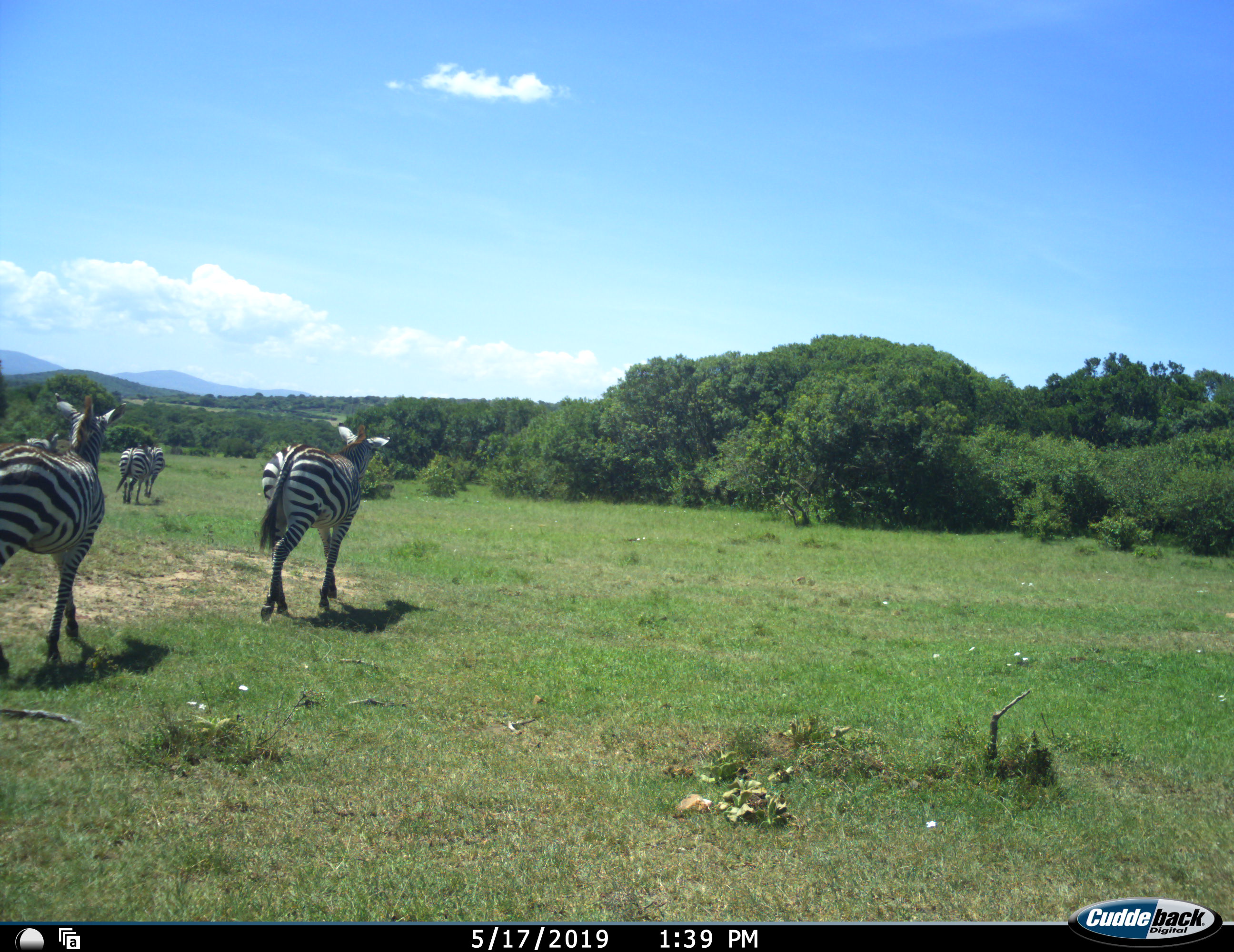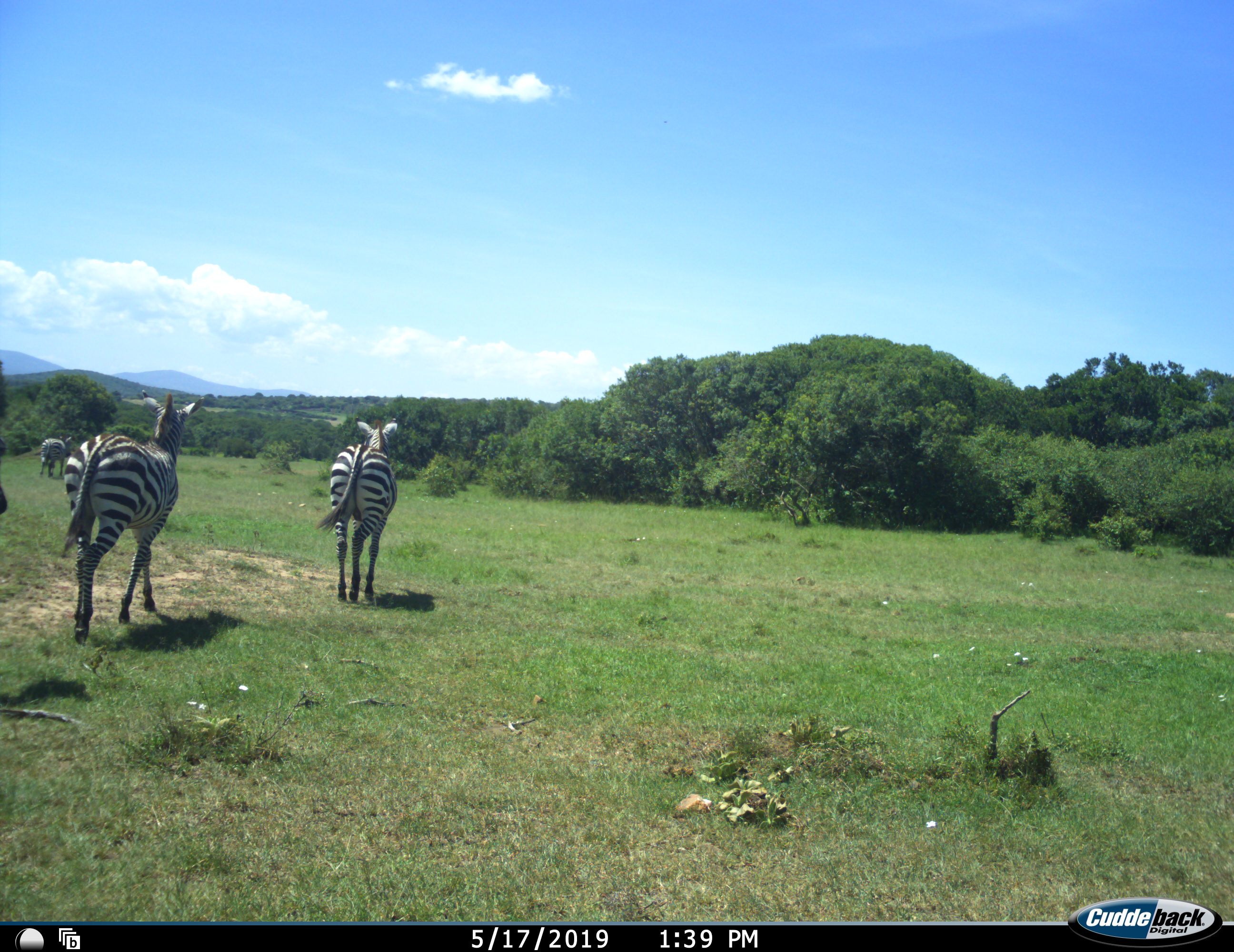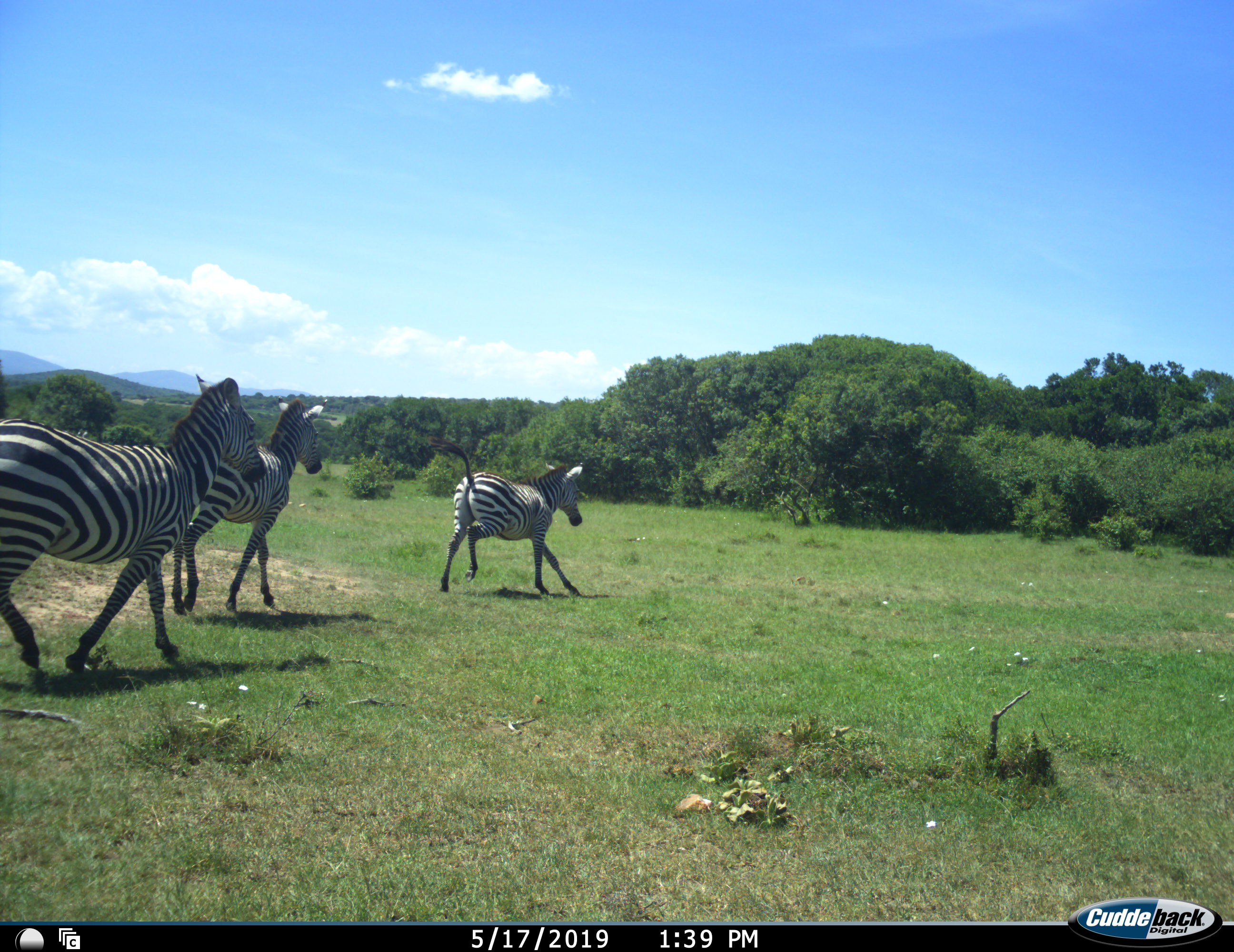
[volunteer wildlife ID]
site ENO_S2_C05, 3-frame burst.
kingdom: Animalia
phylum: Chordata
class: Mammalia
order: Perissodactyla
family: Equidae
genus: Equus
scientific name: Equus quagga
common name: plains zebra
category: zebraplains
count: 6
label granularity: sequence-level